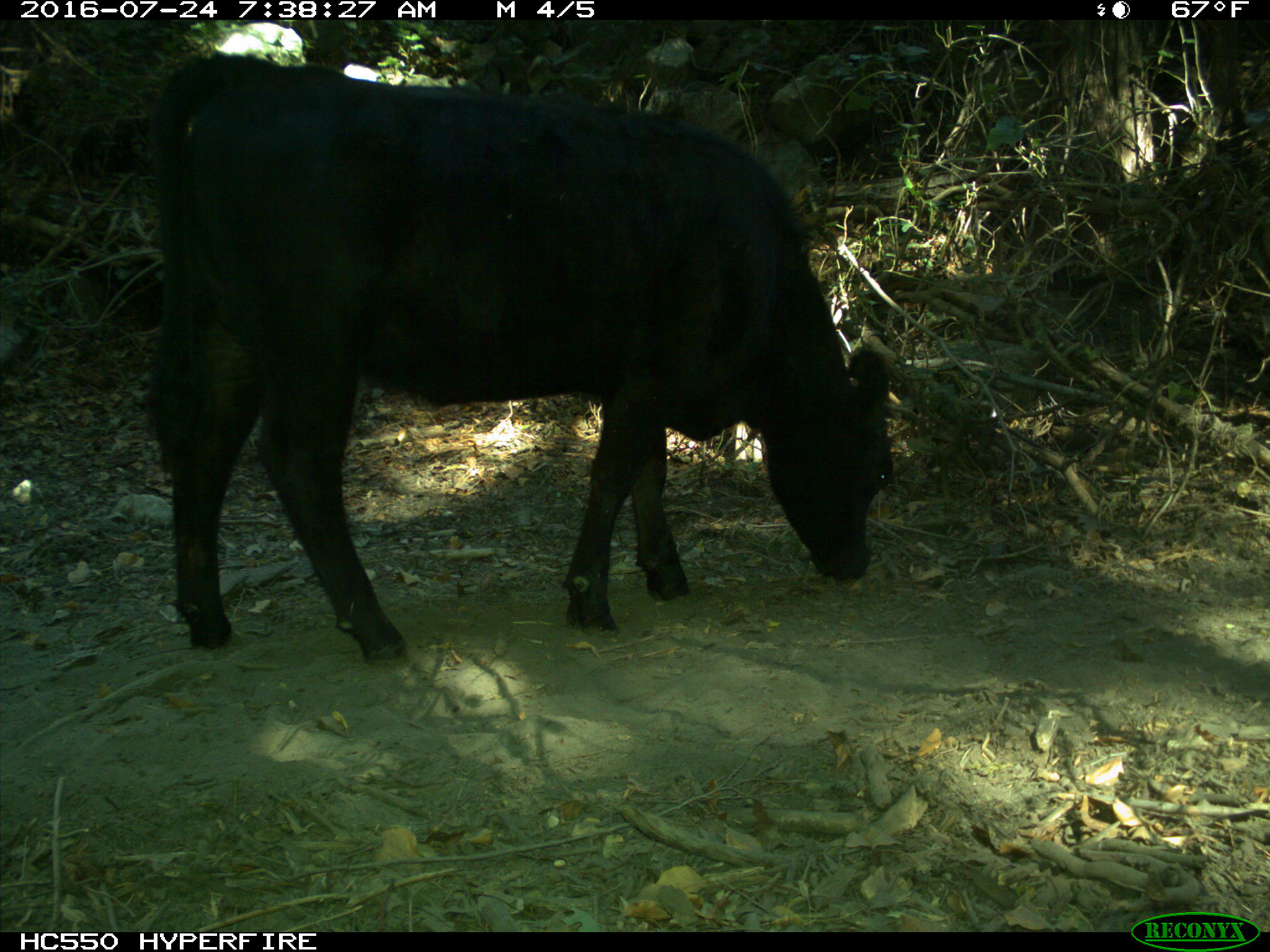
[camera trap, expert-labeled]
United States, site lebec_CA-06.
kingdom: Animalia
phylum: Chordata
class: Mammalia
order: Artiodactyla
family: Bovidae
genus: Bos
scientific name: Bos taurus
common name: domestic cow